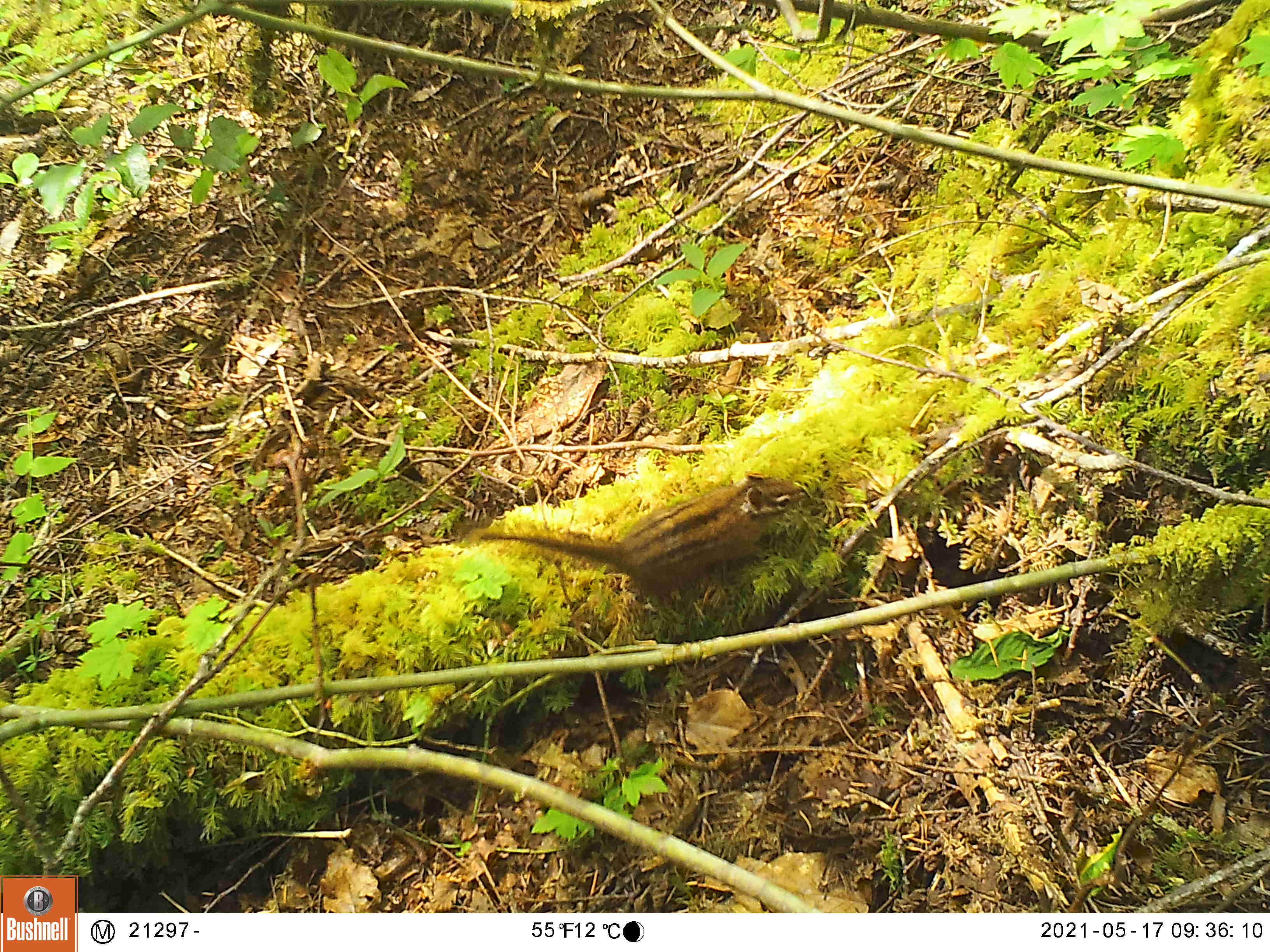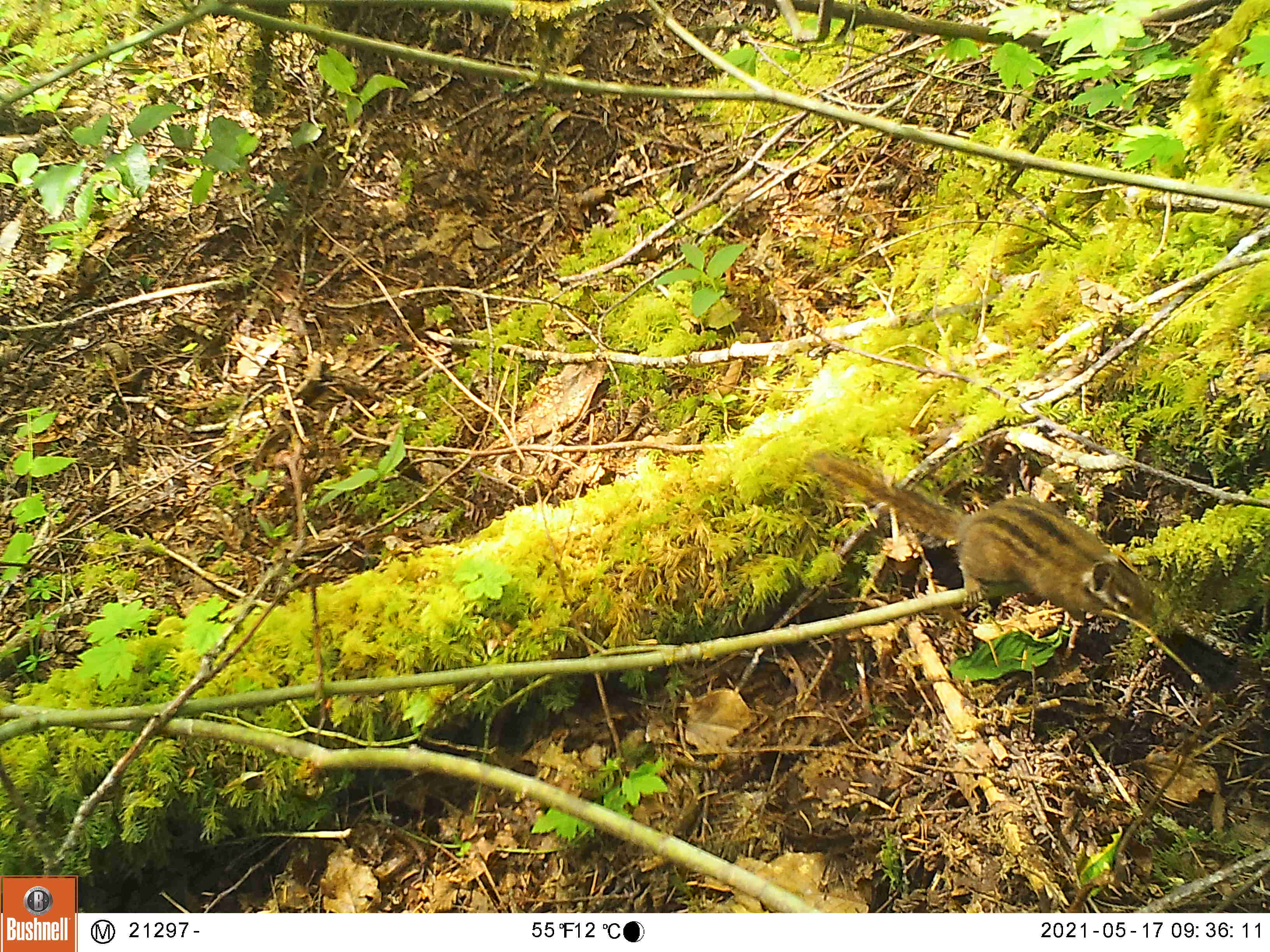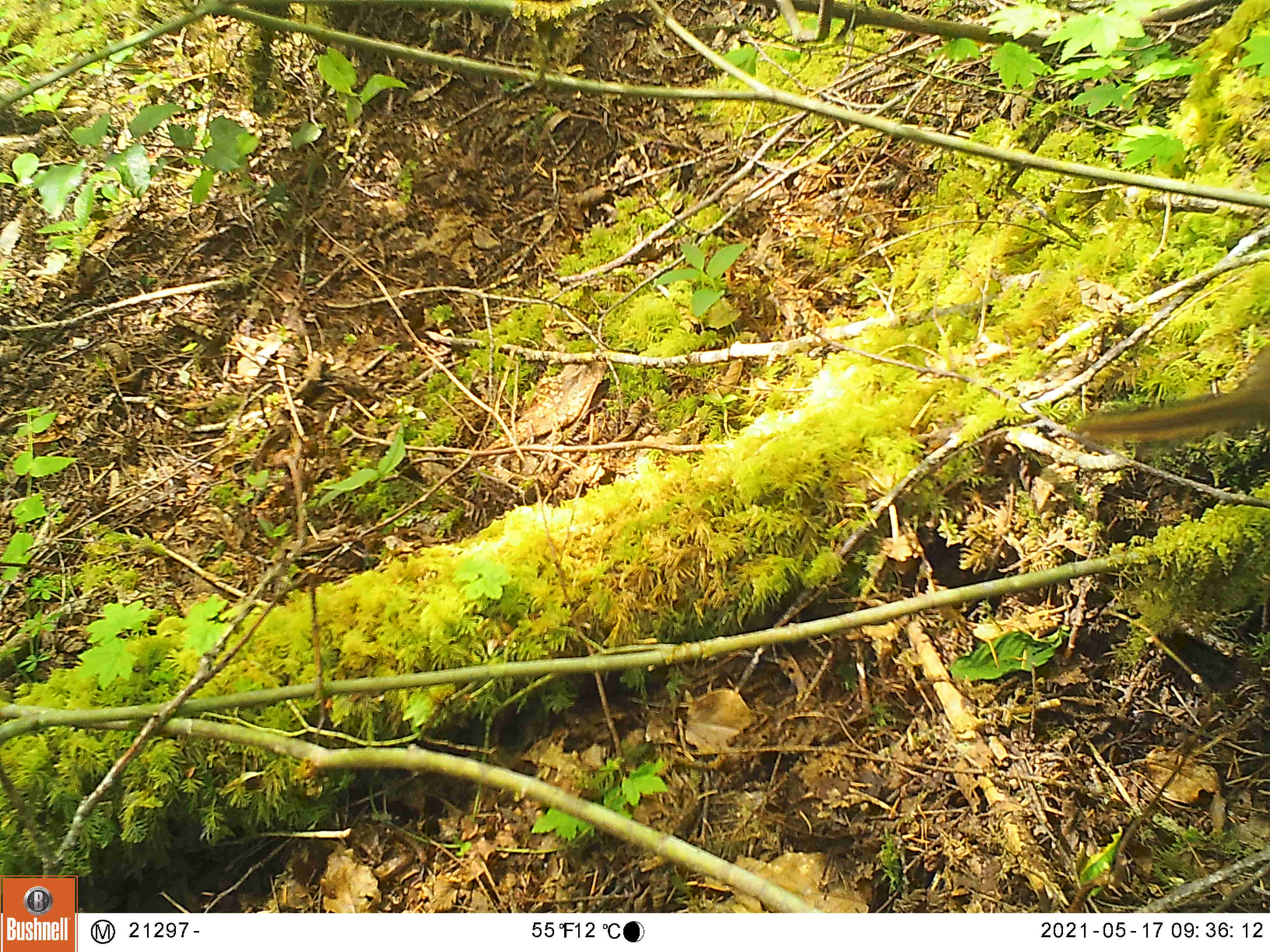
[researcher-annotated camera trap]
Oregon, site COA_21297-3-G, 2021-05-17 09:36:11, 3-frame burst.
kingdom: Animalia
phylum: Chordata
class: Mammalia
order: Rodentia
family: Sciuridae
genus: Neotamias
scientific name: Neotamias townsendii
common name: townsend's chipmunk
Townsend's chipmunk (Neotamias townsendii).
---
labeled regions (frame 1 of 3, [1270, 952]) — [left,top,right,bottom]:
townsend's chipmunk: [462,461,805,615]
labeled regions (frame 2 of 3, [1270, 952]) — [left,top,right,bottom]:
townsend's chipmunk: [797,453,1161,632]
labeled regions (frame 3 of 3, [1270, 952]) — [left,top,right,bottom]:
townsend's chipmunk: [1063,338,1266,457]